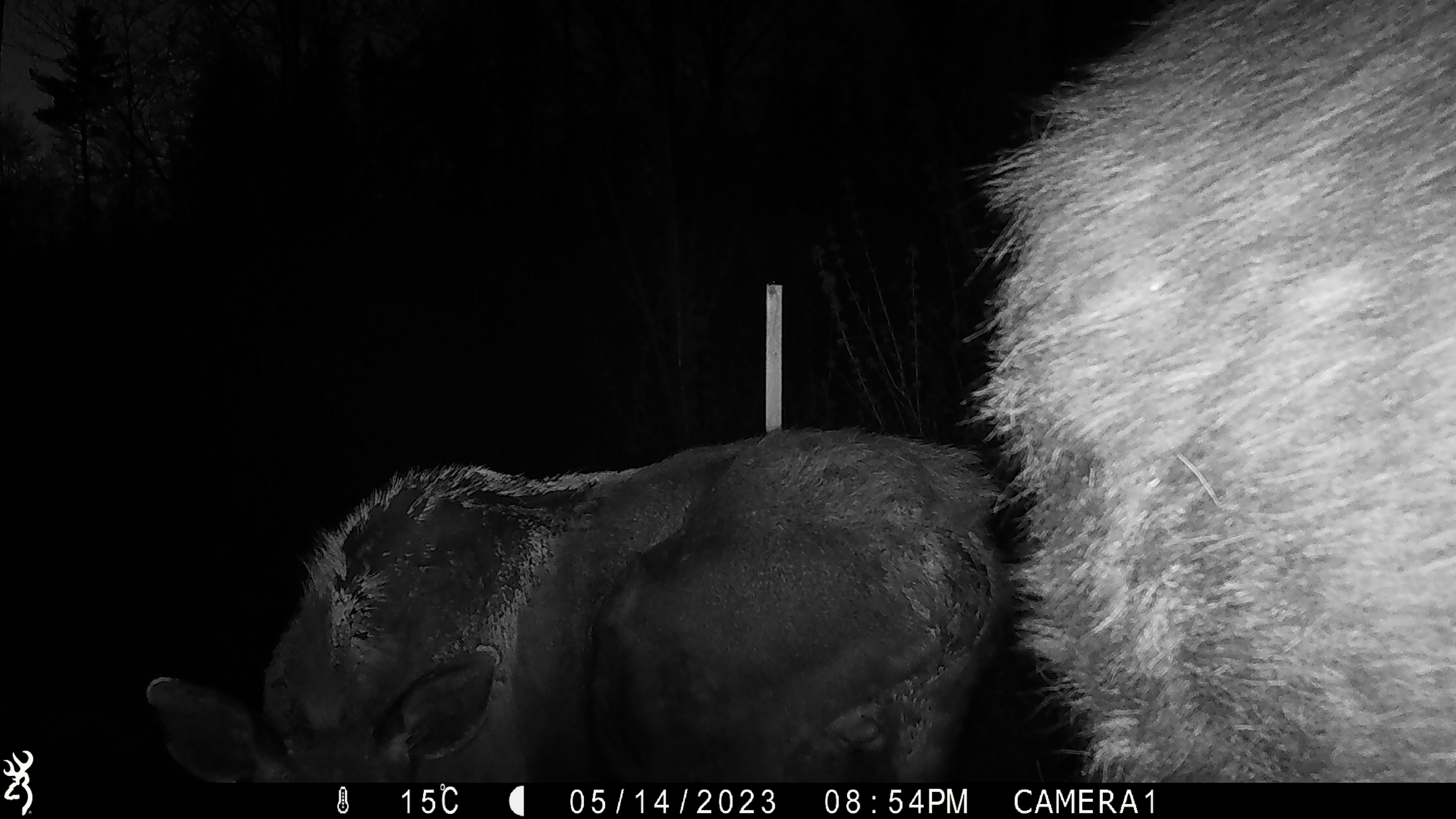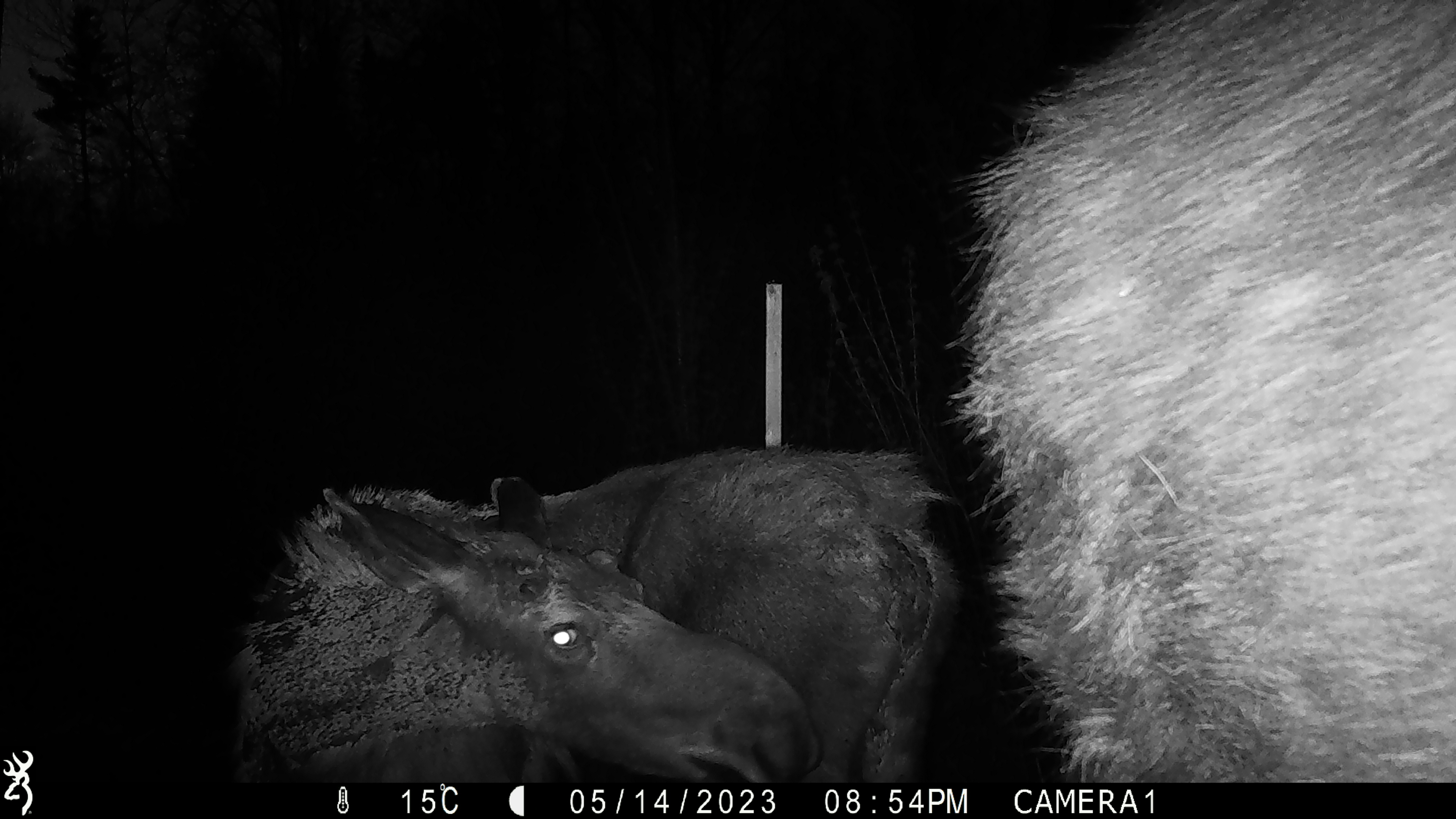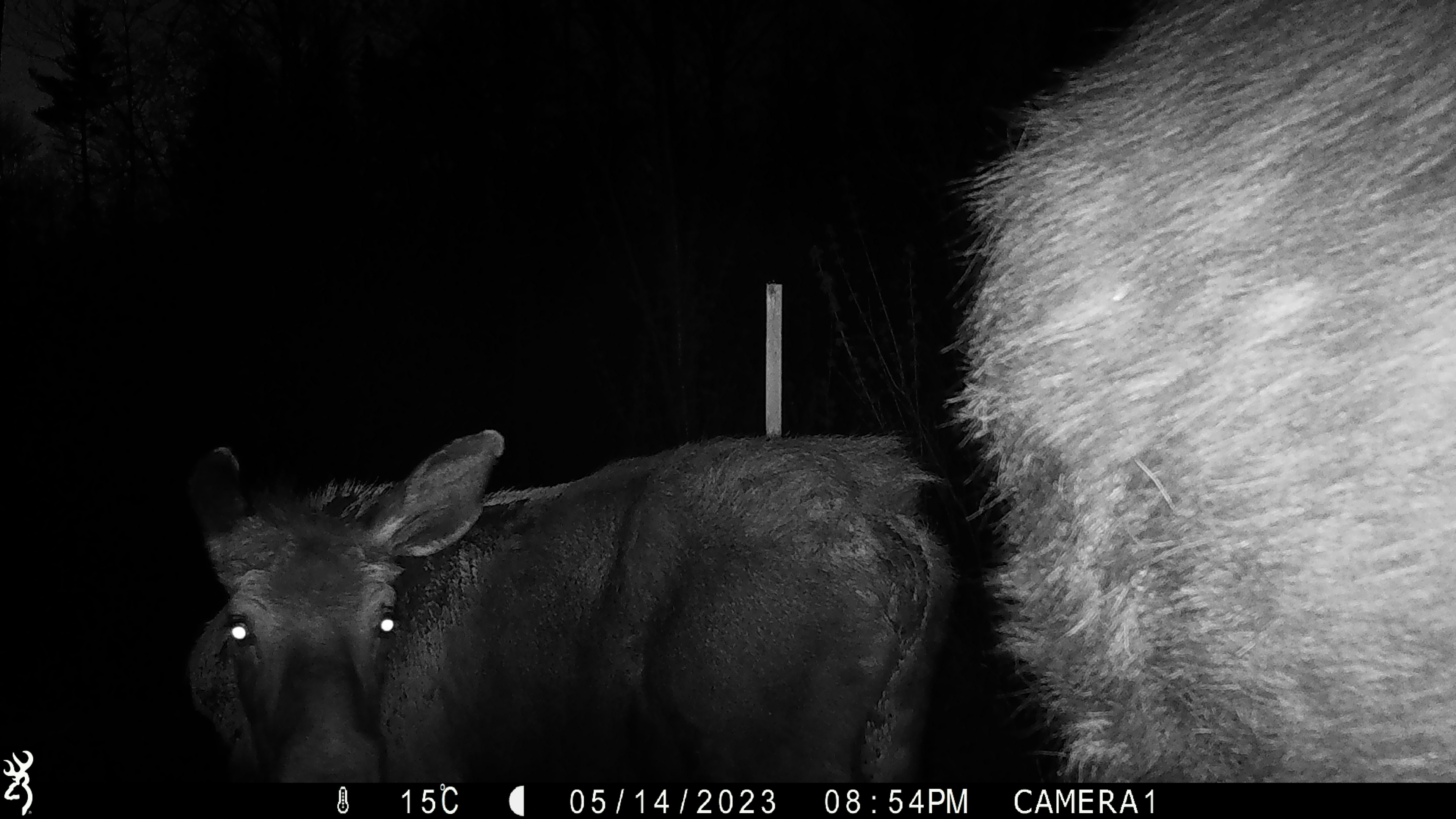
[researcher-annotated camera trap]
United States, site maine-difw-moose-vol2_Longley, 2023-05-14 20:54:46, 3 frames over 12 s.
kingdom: Animalia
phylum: Chordata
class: Mammalia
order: Artiodactyla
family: Cervidae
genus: Alces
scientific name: Alces alces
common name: moose